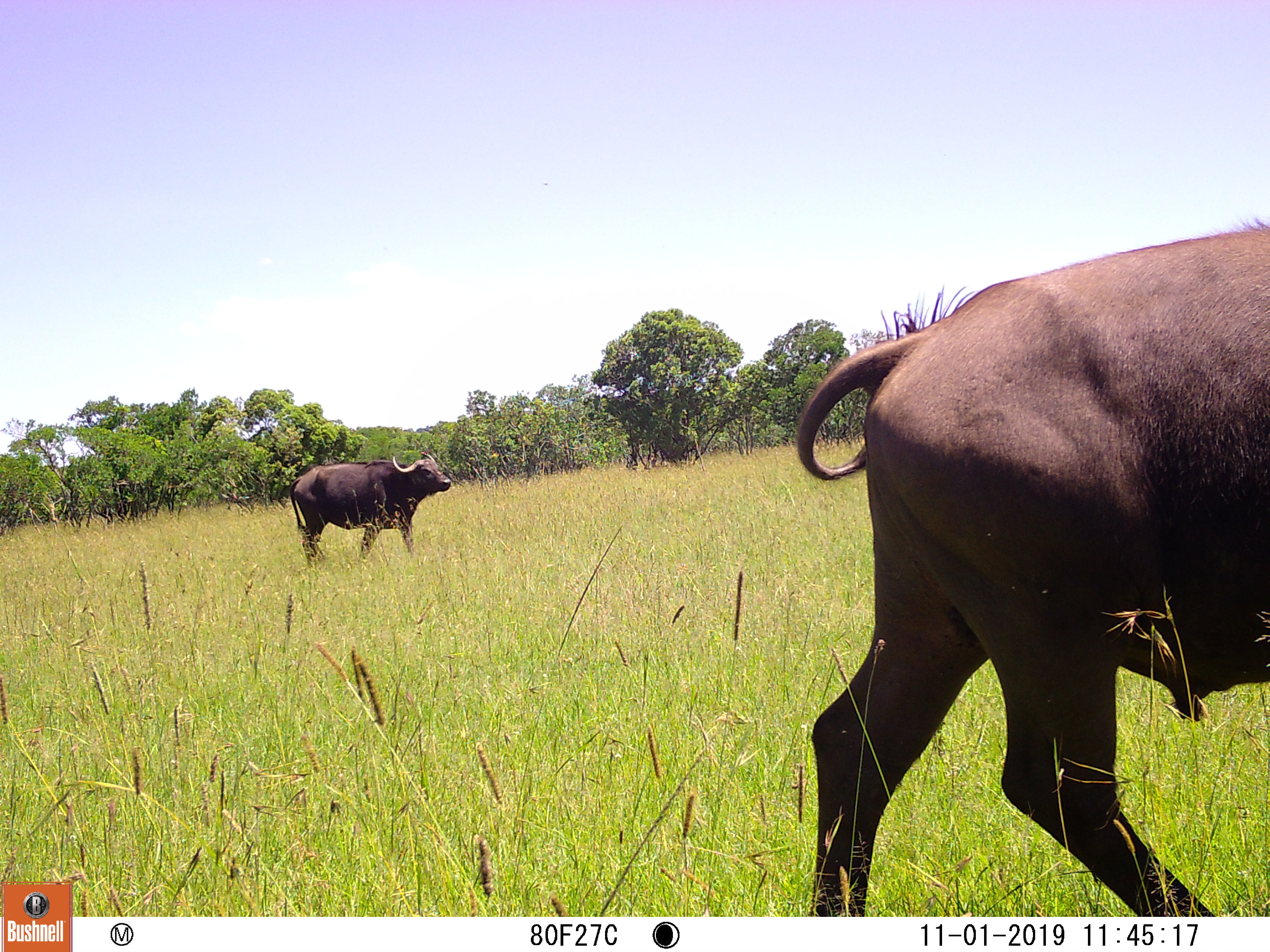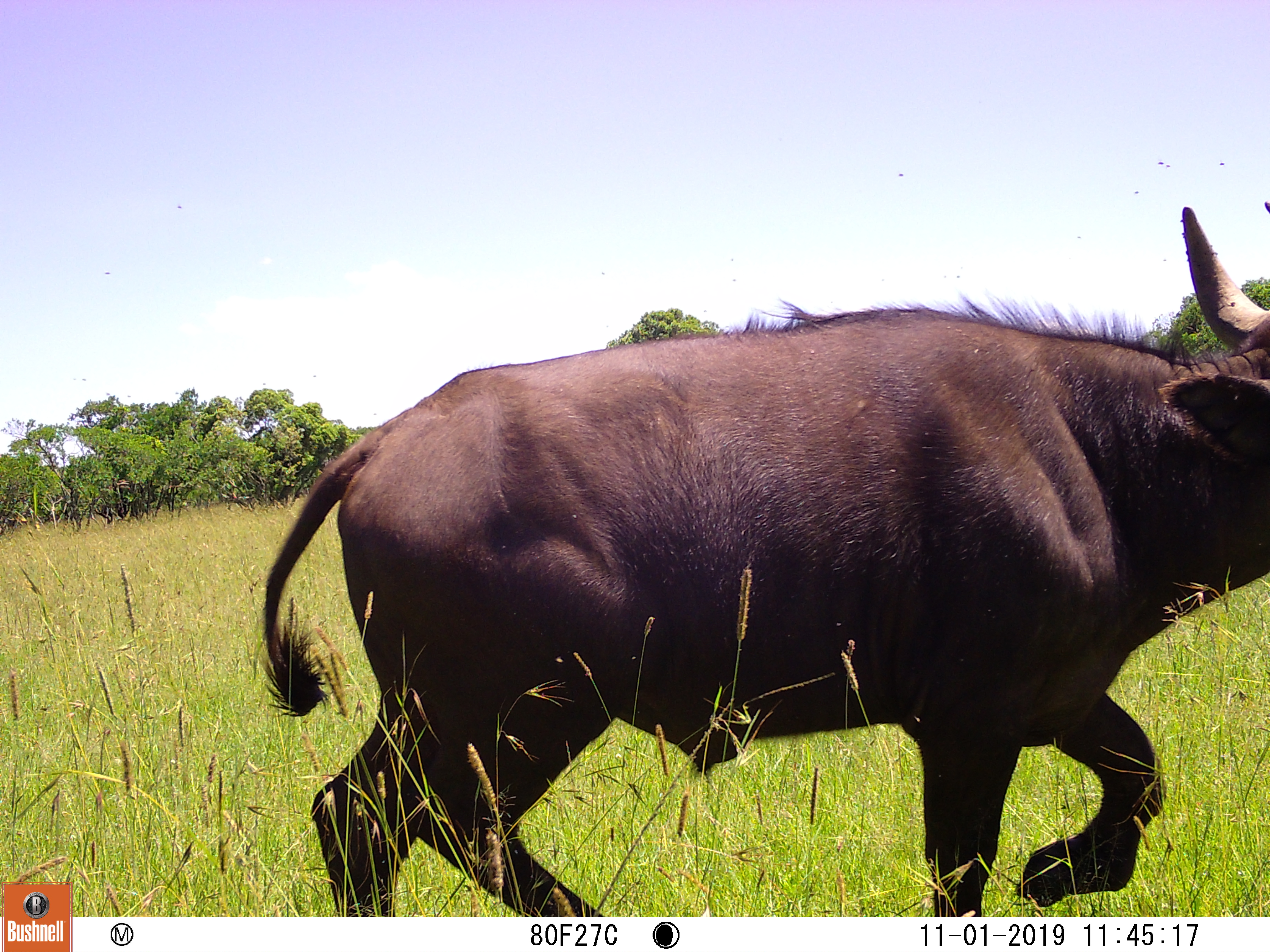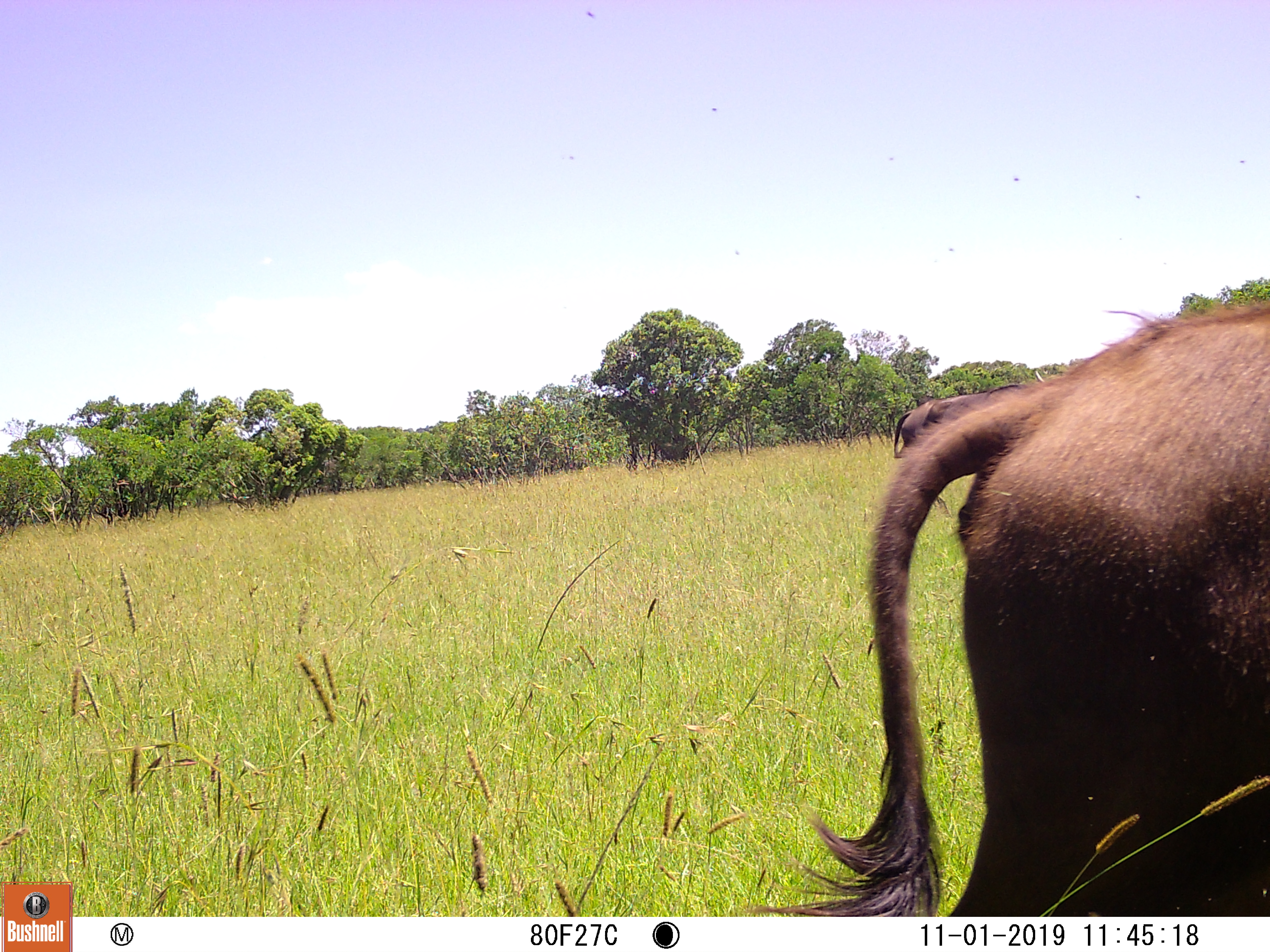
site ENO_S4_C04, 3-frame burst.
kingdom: Animalia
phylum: Chordata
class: Mammalia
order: Artiodactyla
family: Bovidae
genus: Syncerus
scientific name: Syncerus caffer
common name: african buffalo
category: buffalo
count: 2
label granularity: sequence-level